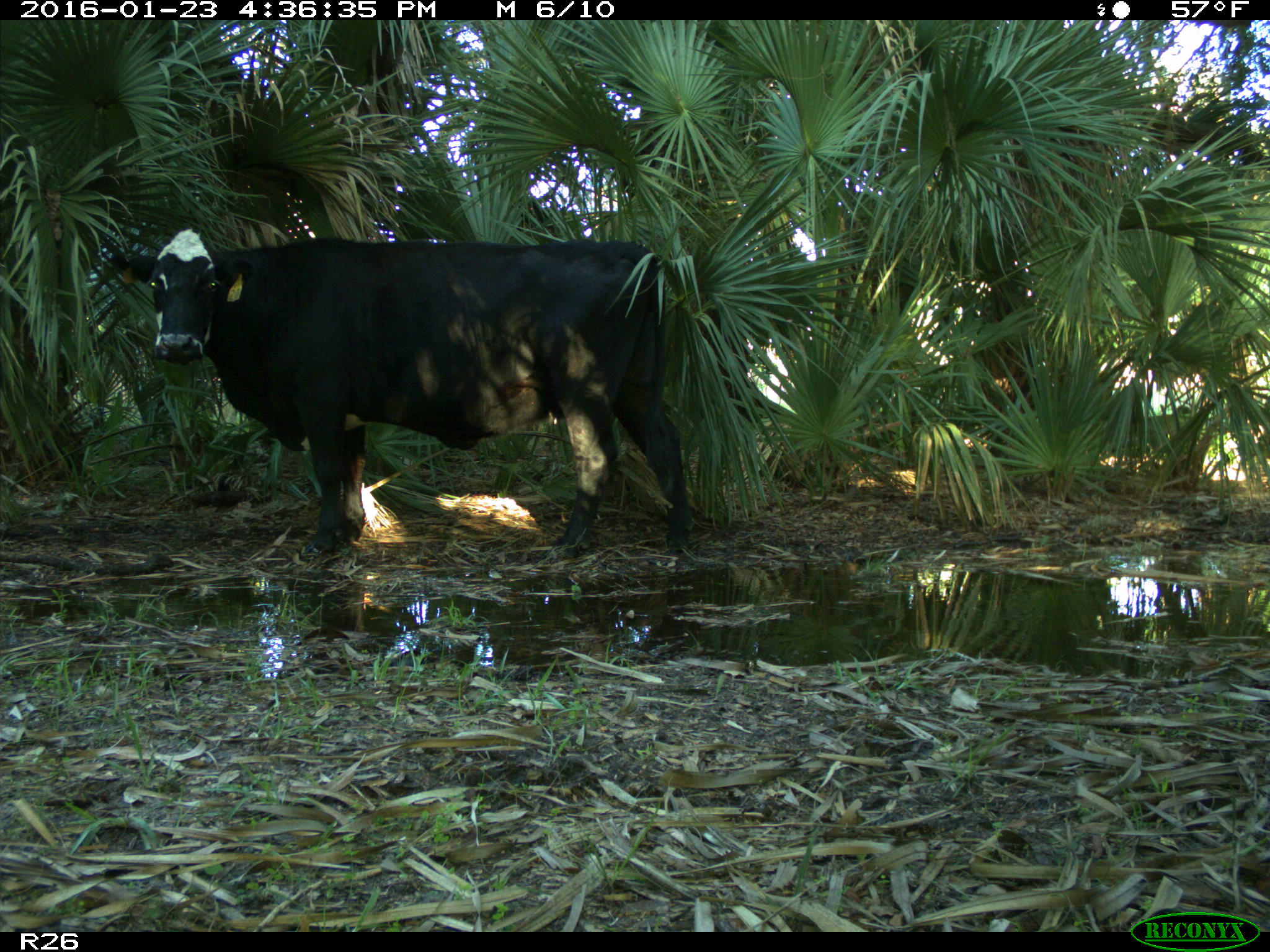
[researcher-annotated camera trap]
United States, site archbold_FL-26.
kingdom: Animalia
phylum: Chordata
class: Mammalia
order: Artiodactyla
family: Bovidae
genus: Bos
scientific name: Bos taurus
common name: domestic cow